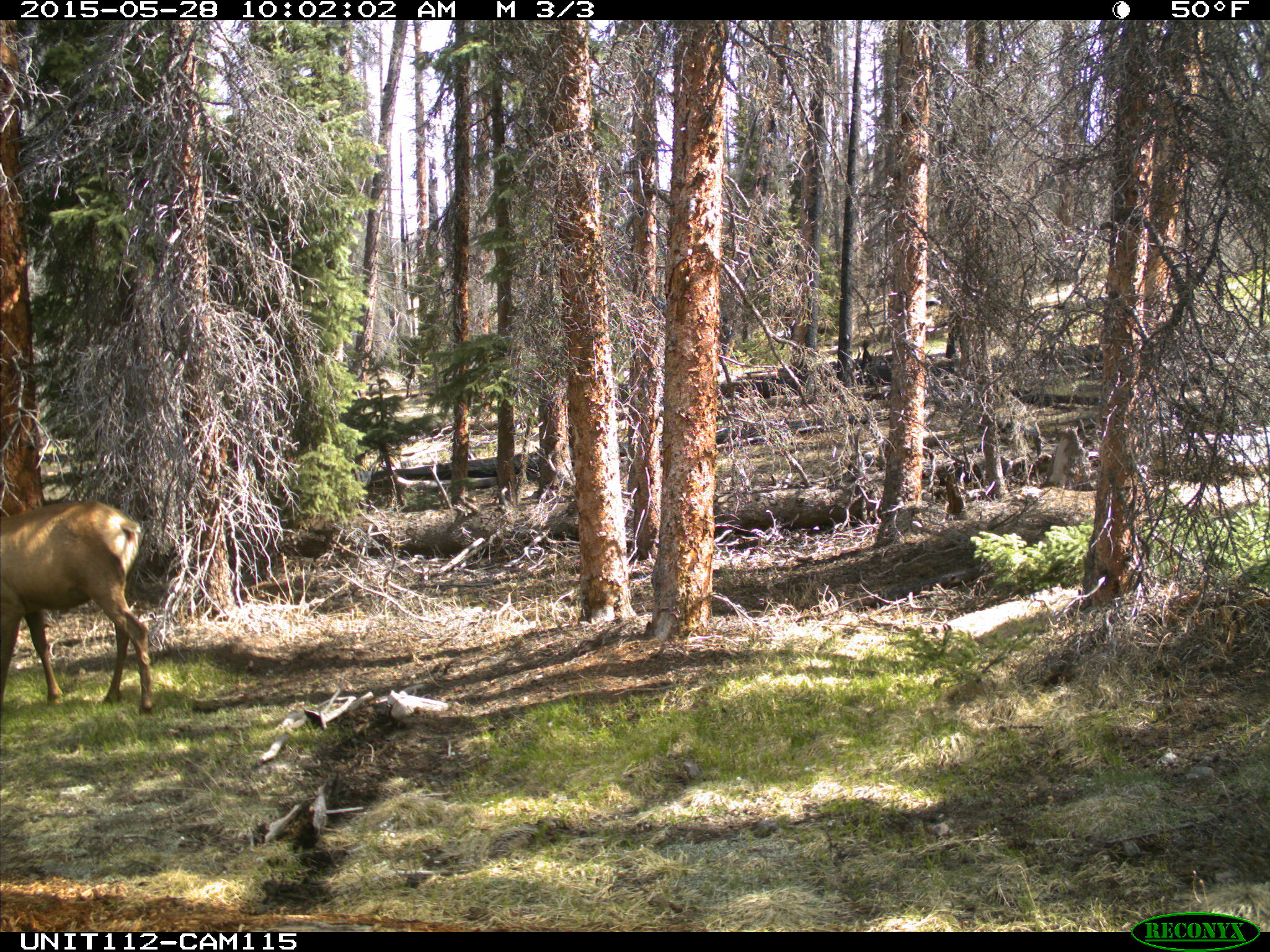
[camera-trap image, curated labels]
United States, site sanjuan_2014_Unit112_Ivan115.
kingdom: Animalia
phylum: Chordata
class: Mammalia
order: Artiodactyla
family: Cervidae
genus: Cervus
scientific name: Cervus elaphus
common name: red deer